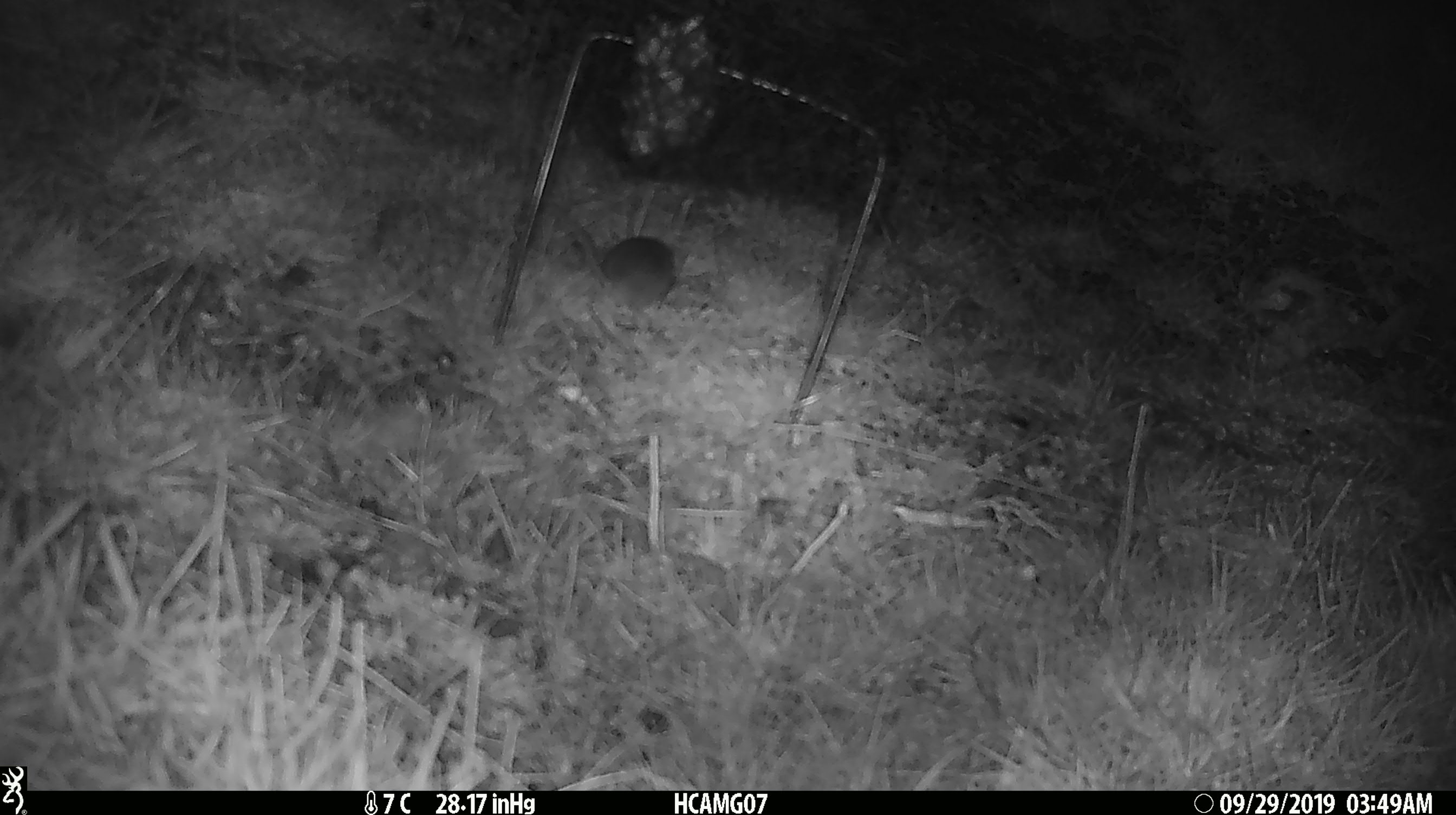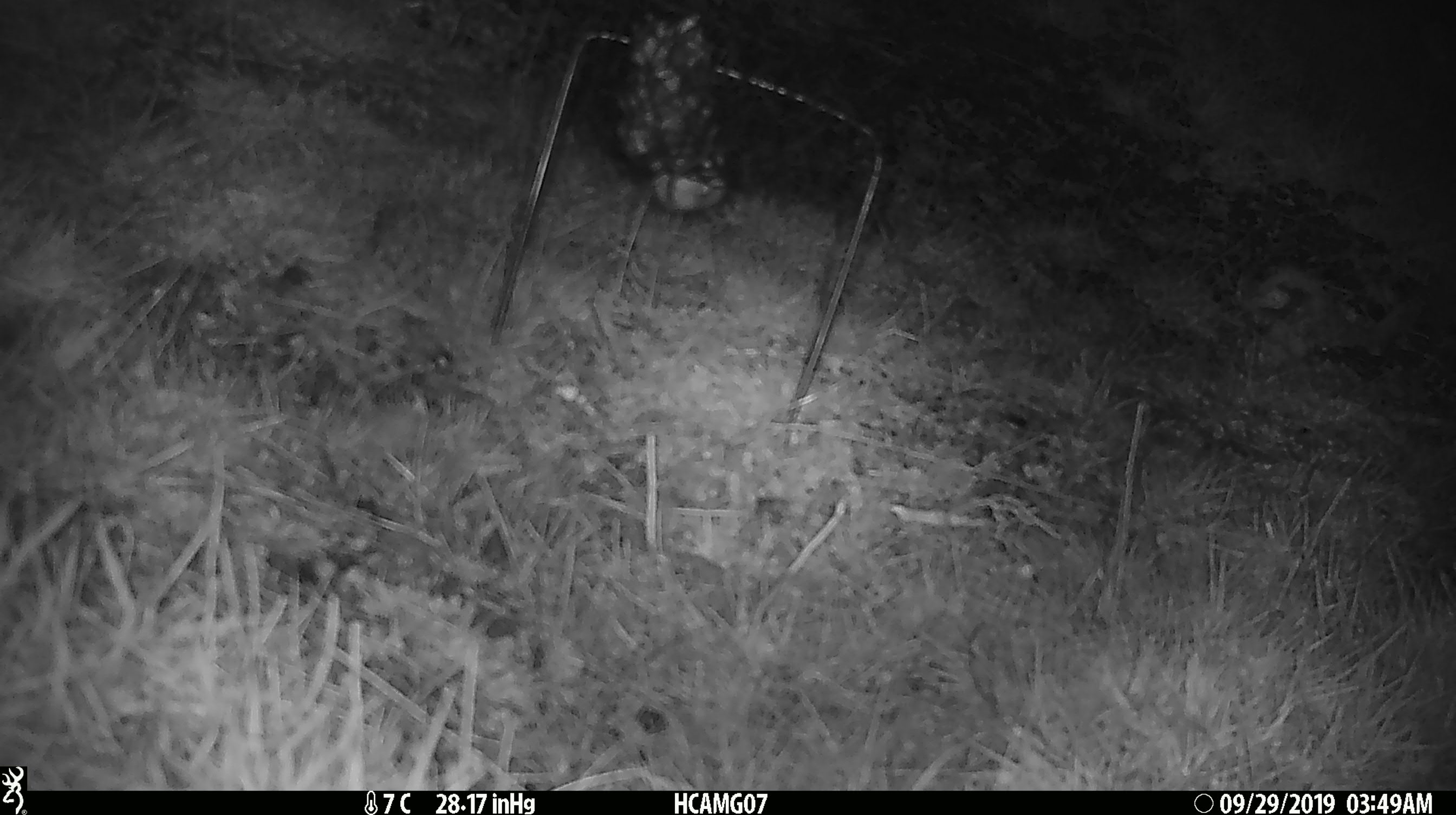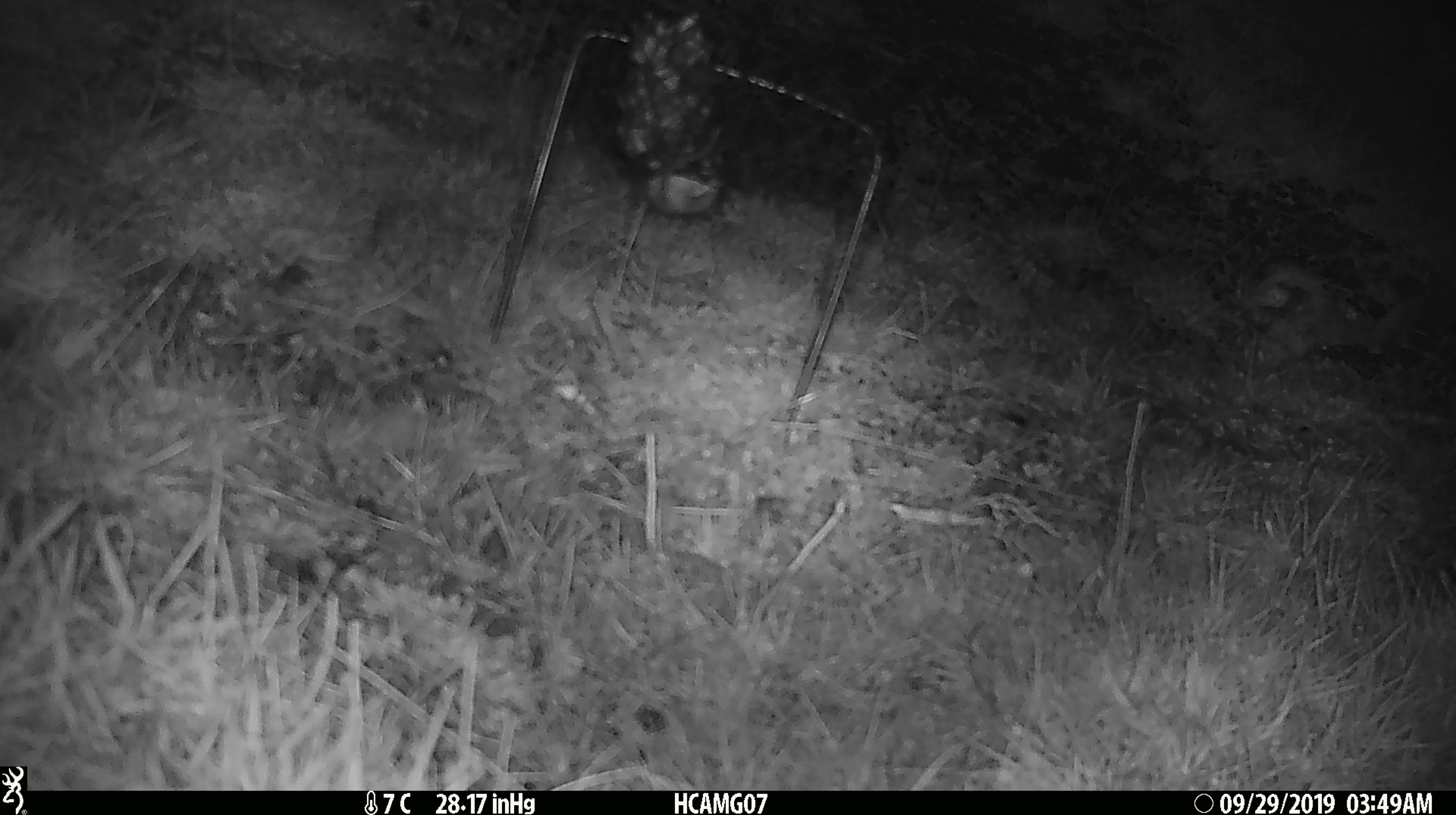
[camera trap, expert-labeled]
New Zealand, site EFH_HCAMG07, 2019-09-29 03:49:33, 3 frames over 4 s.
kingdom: Animalia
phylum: Chordata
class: Mammalia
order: Rodentia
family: Muridae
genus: Mus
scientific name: Mus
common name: mouse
Mouse (Mus).